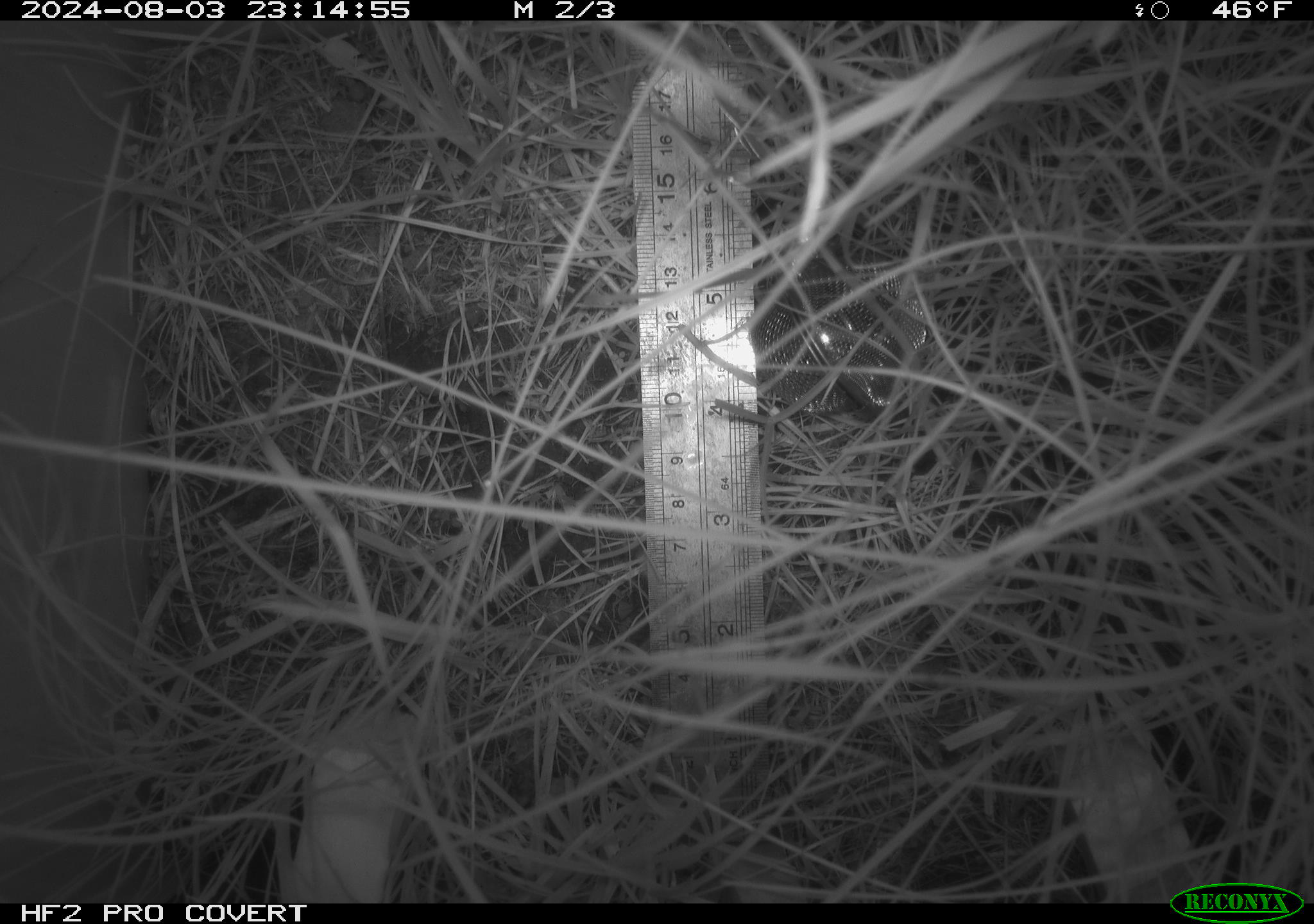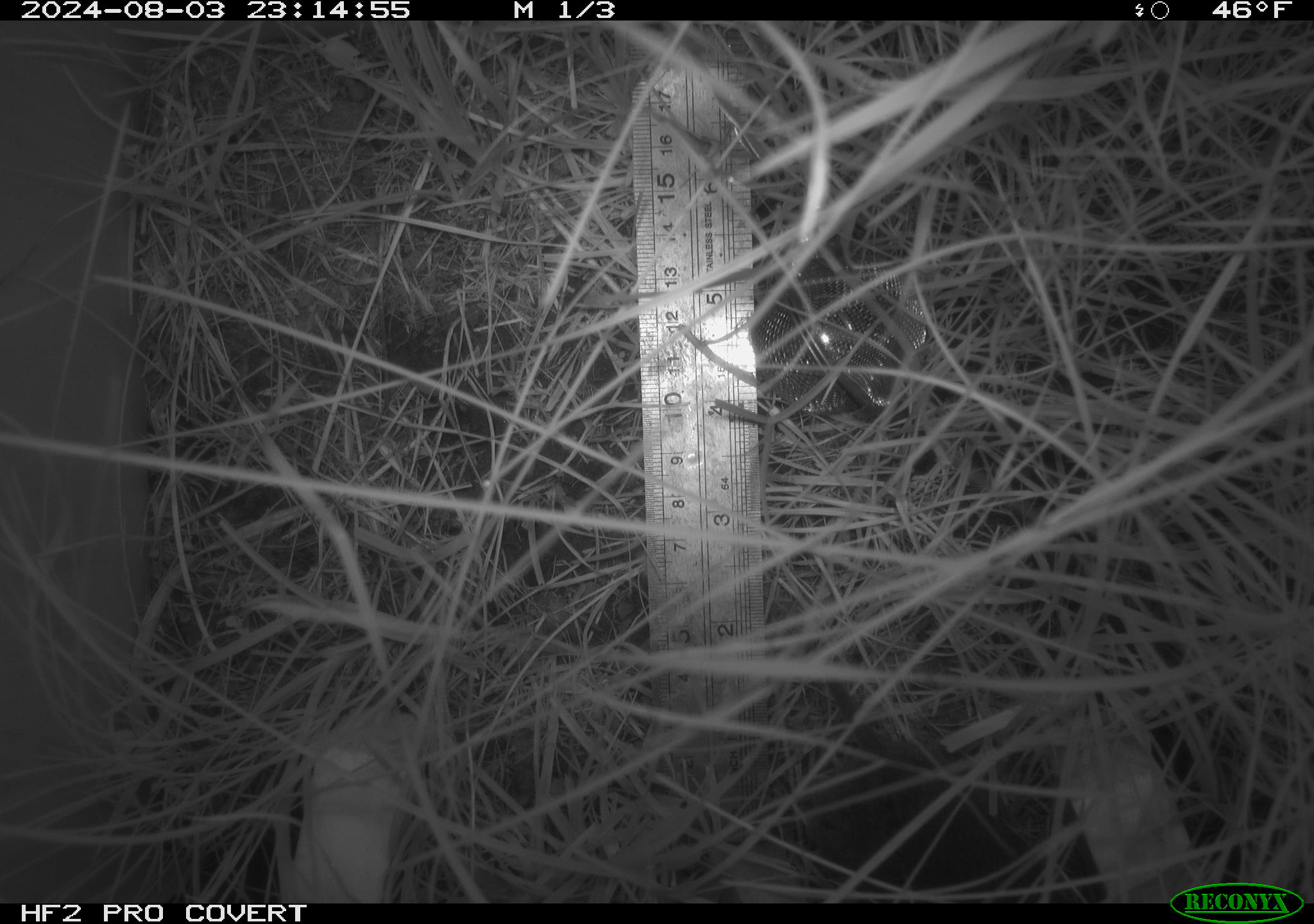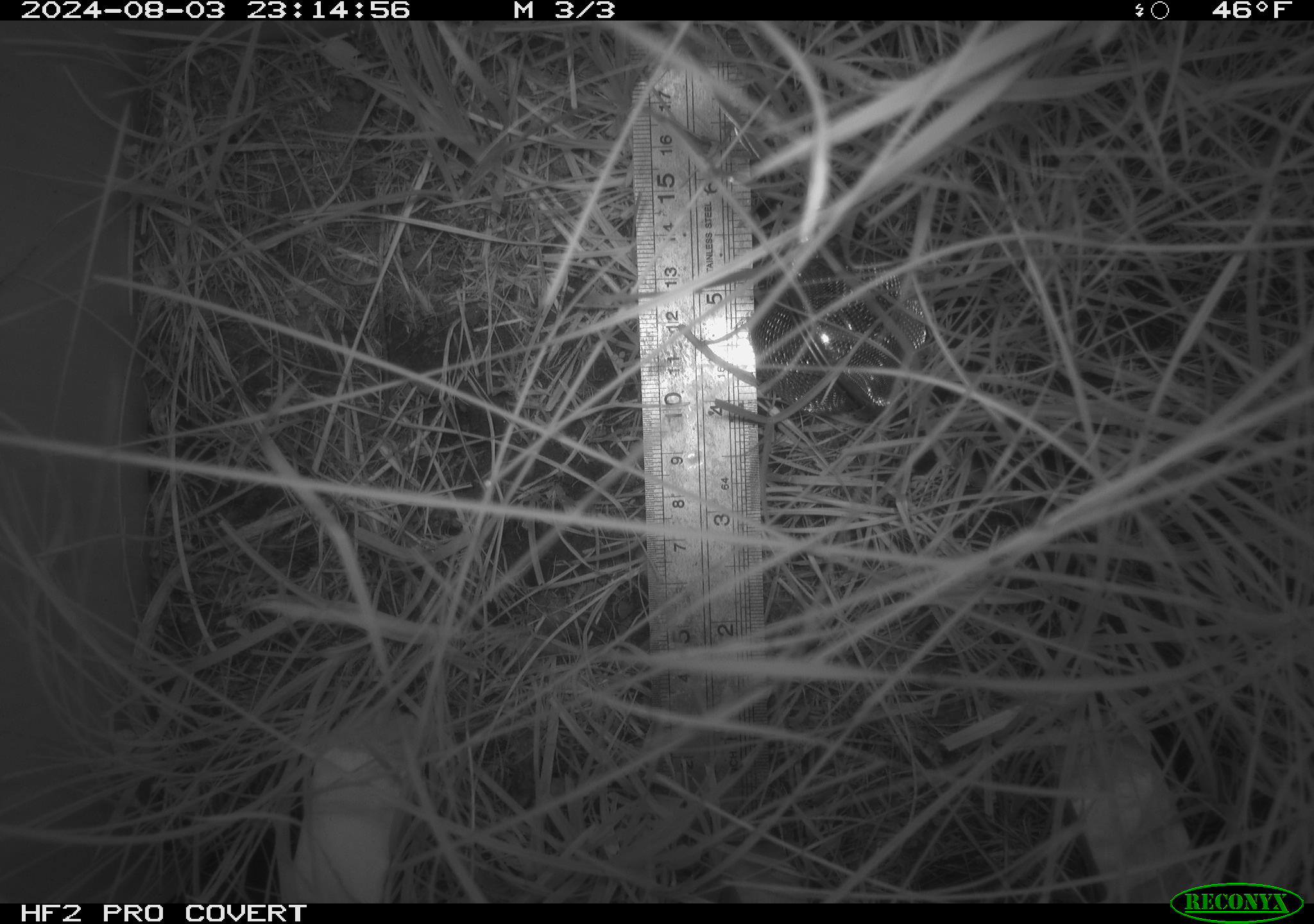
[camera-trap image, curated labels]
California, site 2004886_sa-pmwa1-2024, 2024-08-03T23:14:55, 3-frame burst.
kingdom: Animalia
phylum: Chordata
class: Mammalia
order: Rodentia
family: Cricetidae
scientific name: Arvicolinae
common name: voles, lemmings, and muskrats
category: arvicolinae subfamily